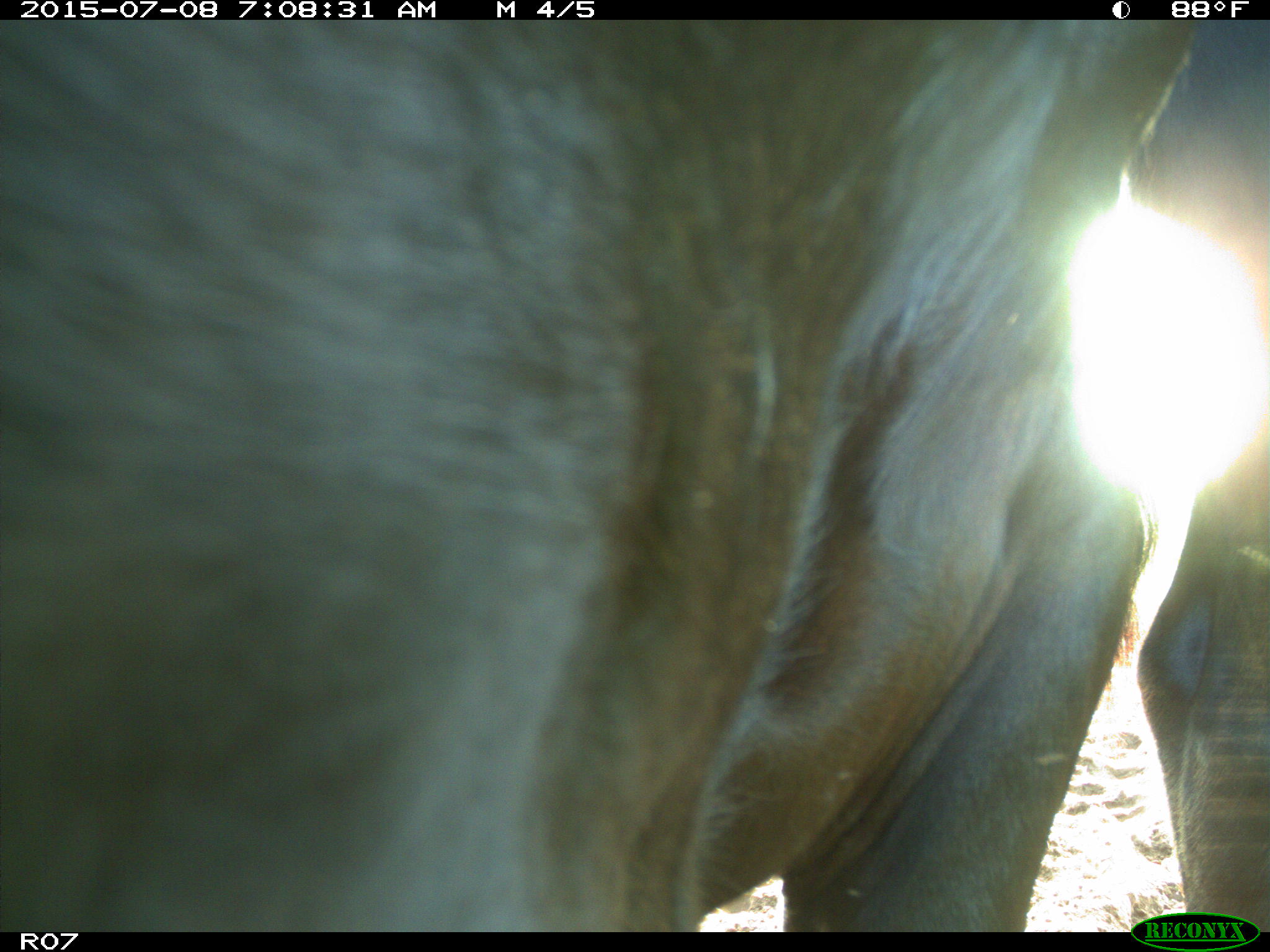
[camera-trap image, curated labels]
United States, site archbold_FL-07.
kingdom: Animalia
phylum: Chordata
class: Mammalia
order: Artiodactyla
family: Bovidae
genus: Bos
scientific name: Bos taurus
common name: domestic cow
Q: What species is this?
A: Bos taurus (domestic cow).